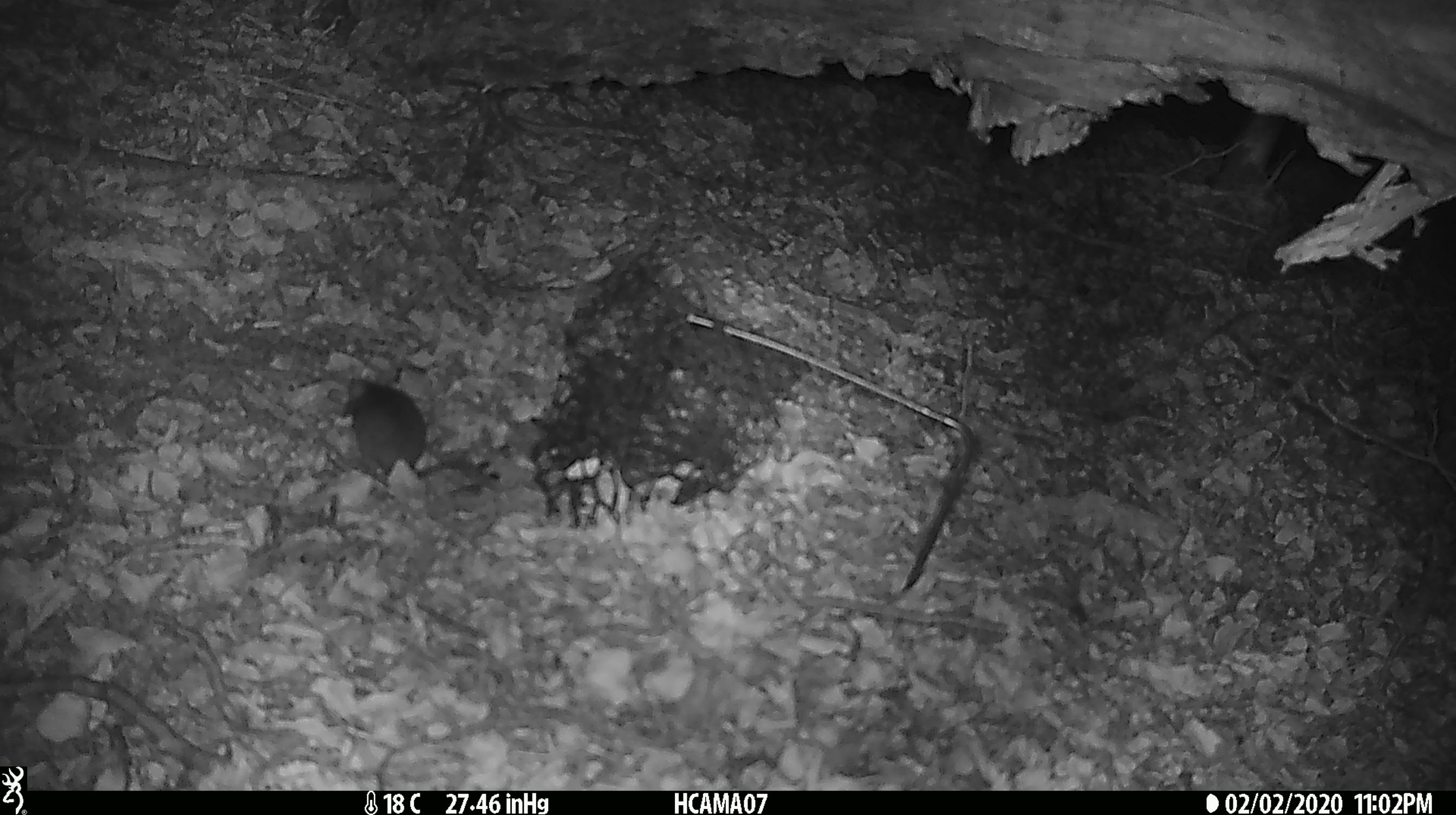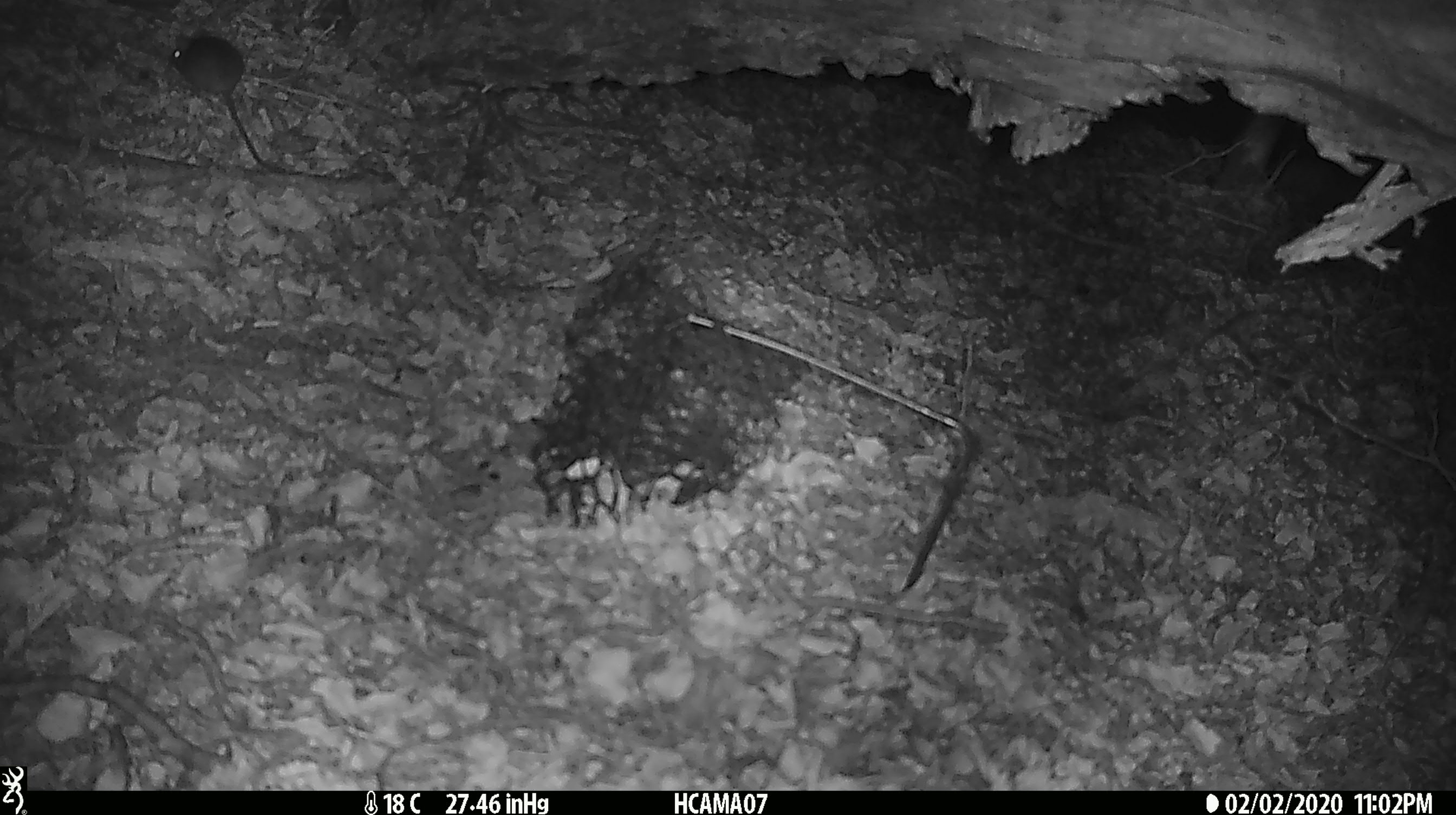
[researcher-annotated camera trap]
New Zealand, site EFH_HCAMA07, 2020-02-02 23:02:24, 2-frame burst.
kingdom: Animalia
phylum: Chordata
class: Mammalia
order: Rodentia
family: Muridae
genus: Mus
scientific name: Mus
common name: mouse